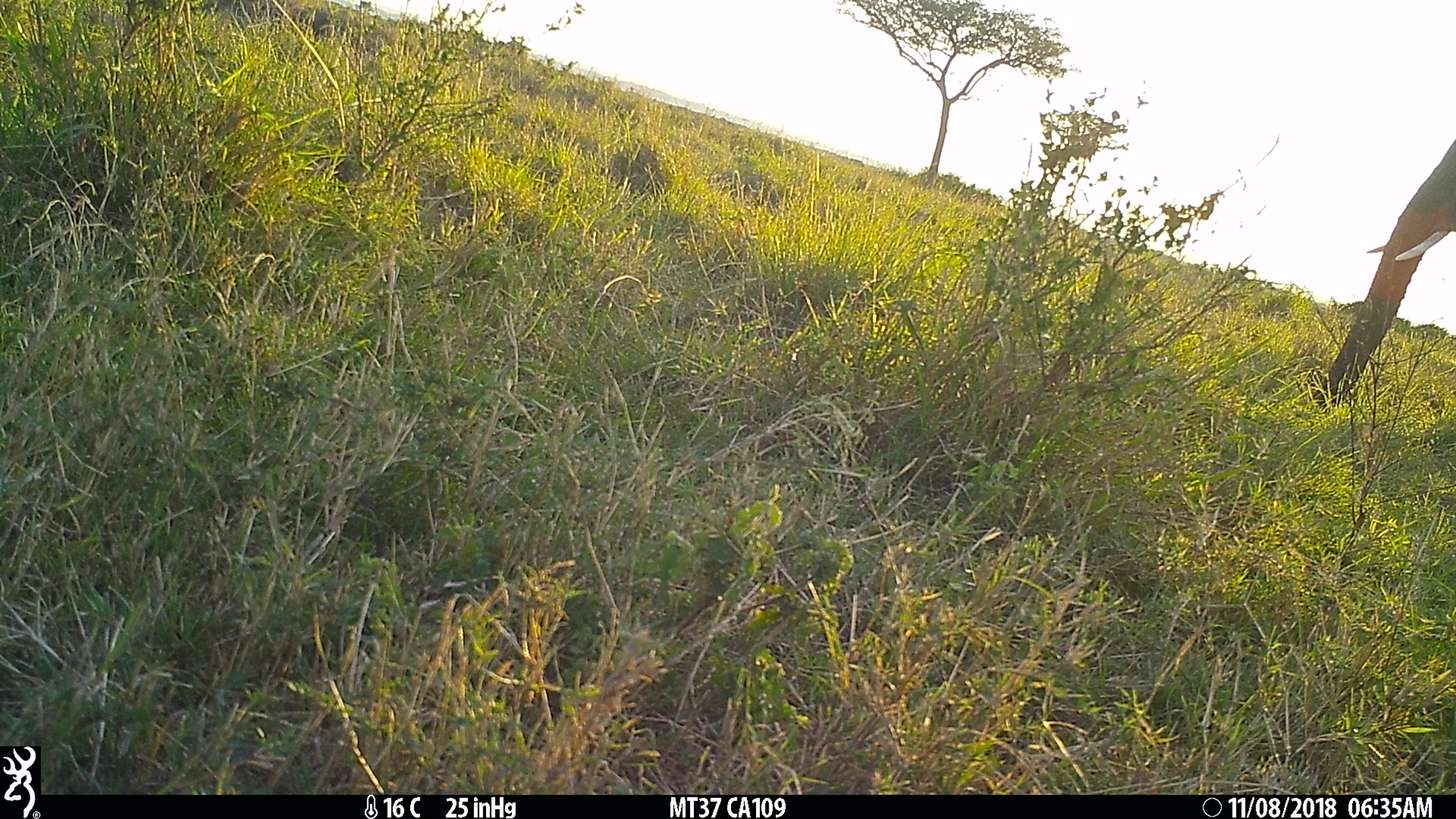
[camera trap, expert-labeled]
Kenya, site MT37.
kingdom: Animalia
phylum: Chordata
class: Mammalia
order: Proboscidea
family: Elephantidae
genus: Loxodonta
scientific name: Loxodonta africana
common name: elephant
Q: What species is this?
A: Elephant (Loxodonta africana).